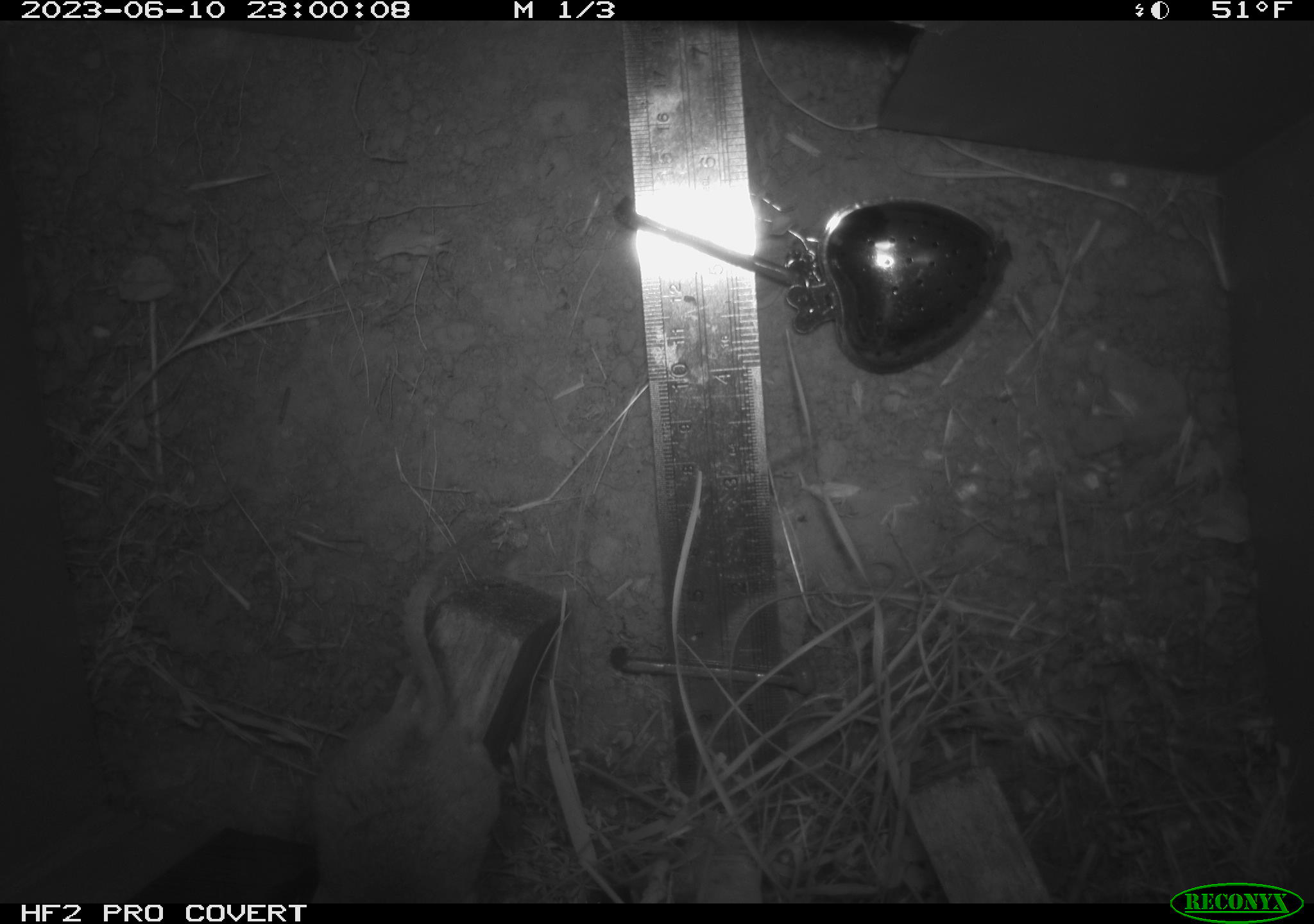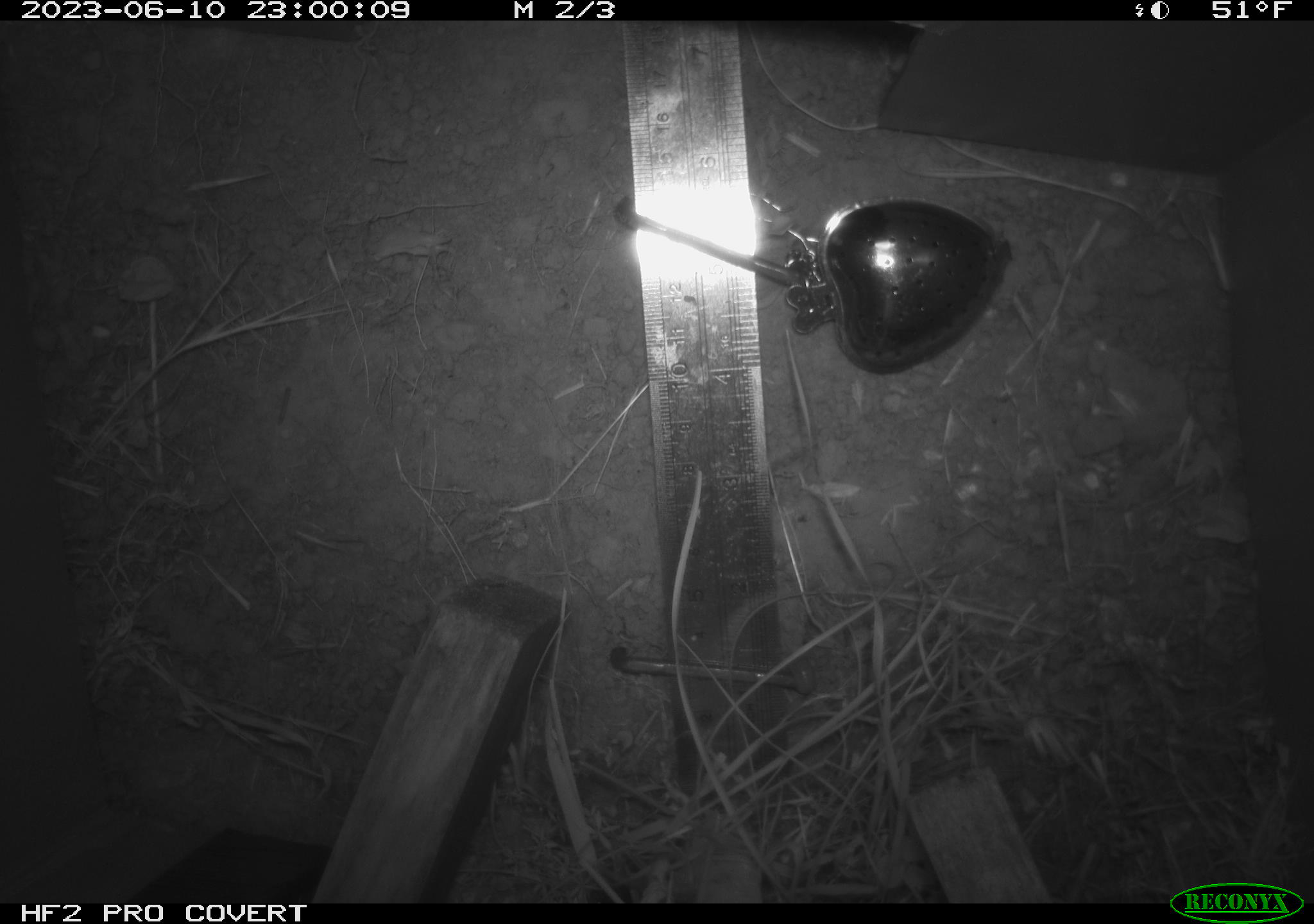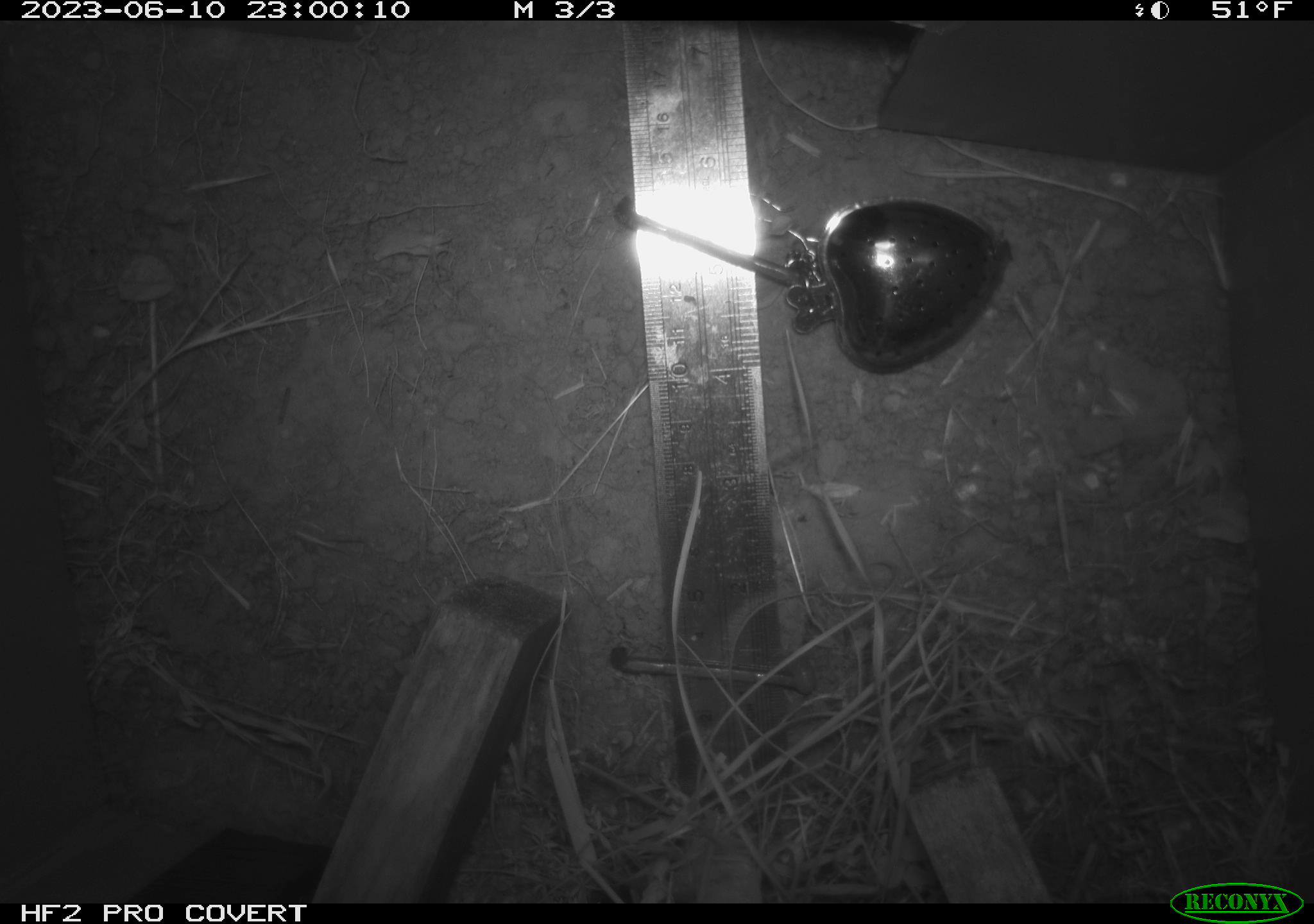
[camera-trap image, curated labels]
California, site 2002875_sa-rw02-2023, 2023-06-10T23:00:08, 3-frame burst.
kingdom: Animalia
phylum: Chordata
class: Mammalia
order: Rodentia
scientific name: Rodentia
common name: mouse species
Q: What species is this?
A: Mouse species (Rodentia).